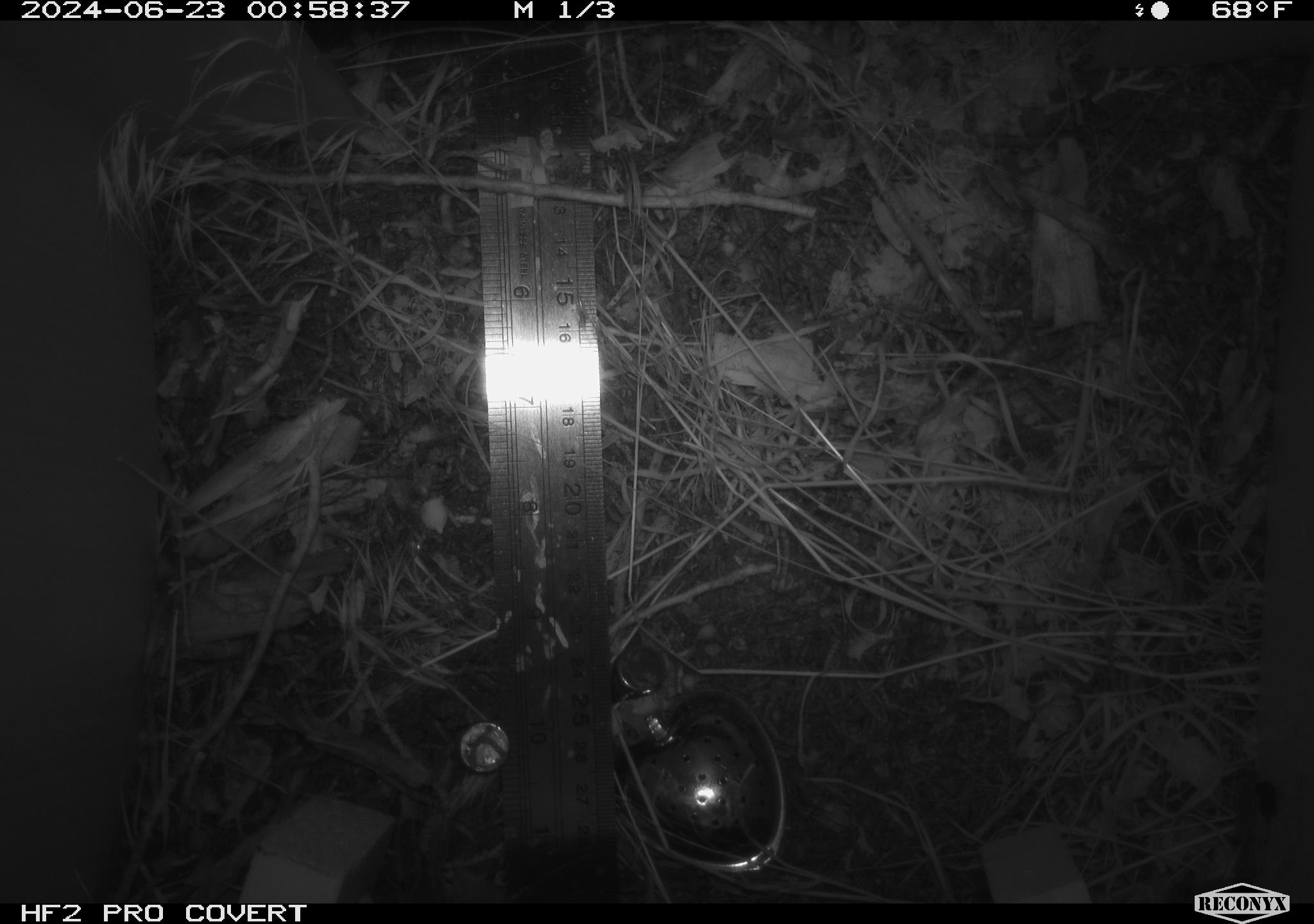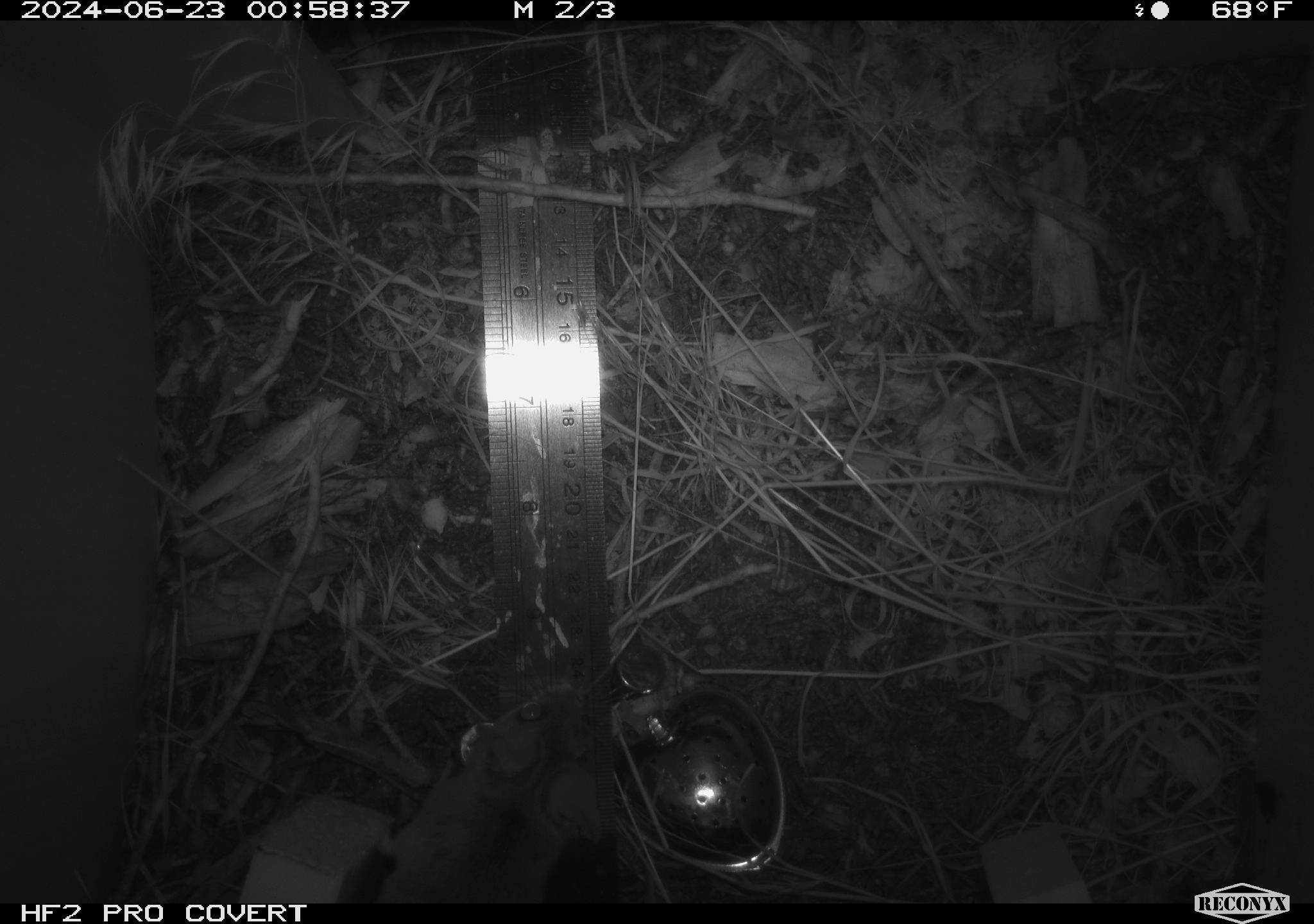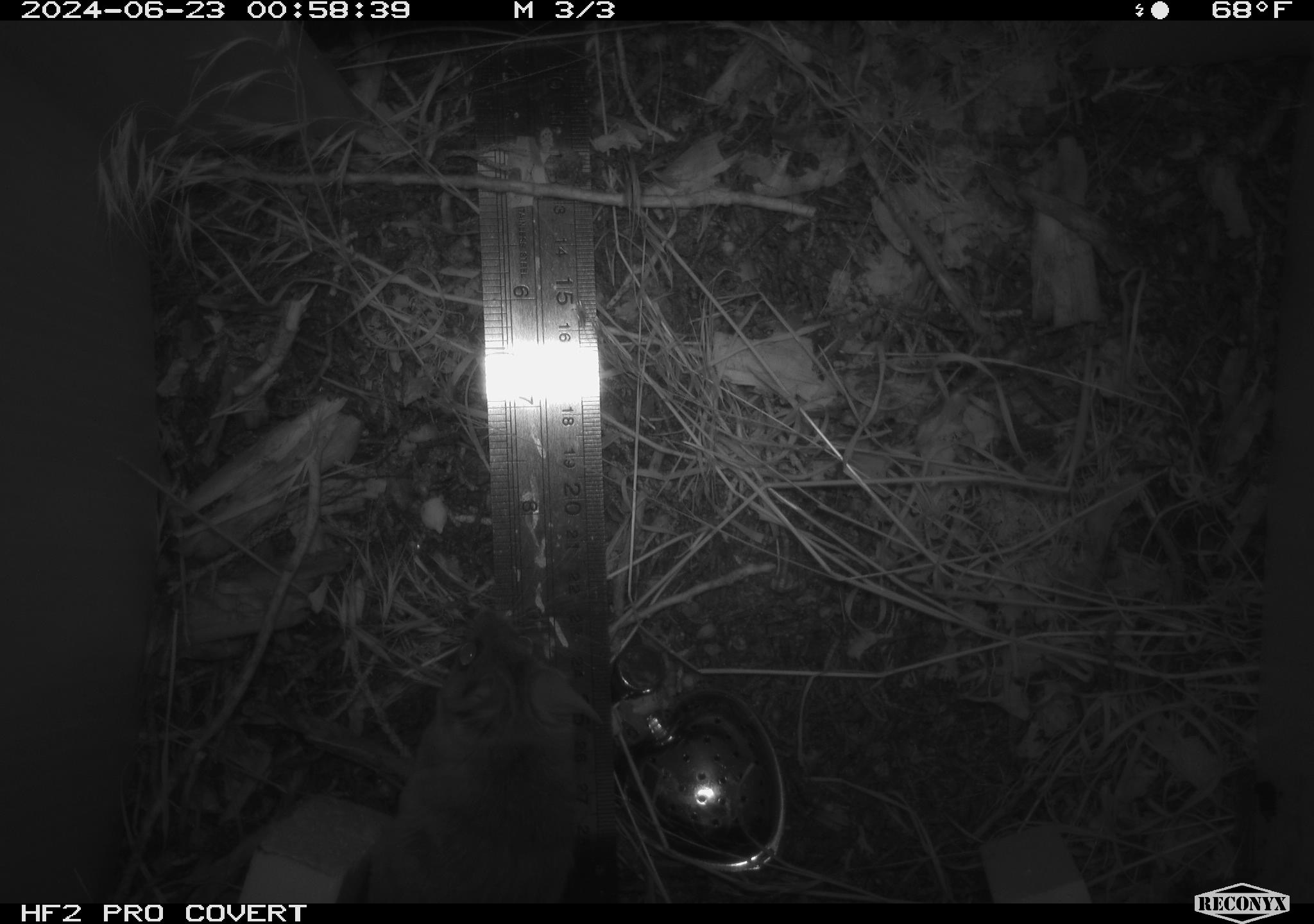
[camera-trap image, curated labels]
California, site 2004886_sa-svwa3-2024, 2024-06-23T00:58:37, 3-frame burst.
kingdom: Animalia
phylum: Chordata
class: Mammalia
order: Rodentia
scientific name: Rodentia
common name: mouse species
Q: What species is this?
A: Mouse species (Rodentia).